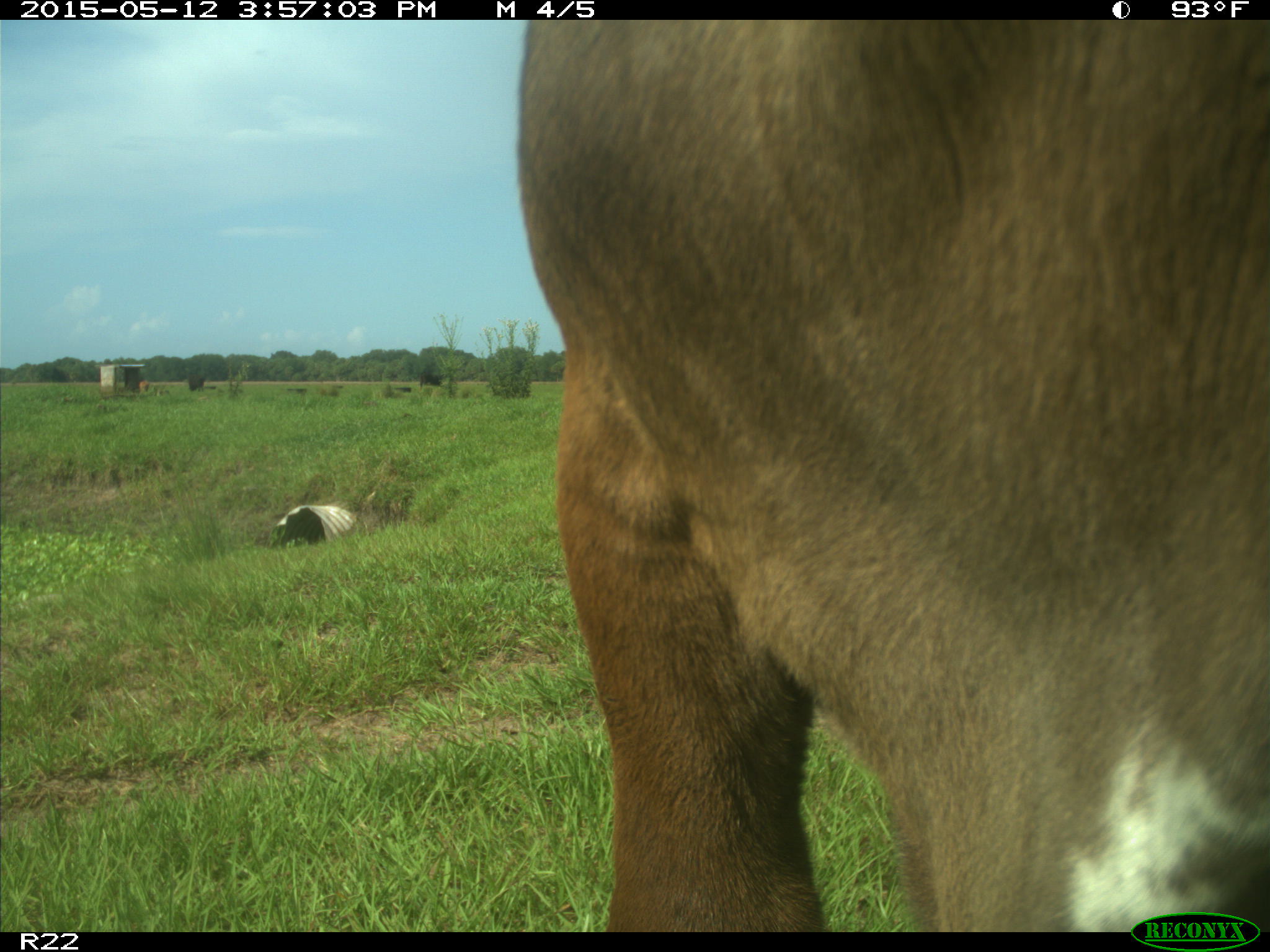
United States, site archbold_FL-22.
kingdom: Animalia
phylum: Chordata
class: Mammalia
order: Artiodactyla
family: Bovidae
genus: Bos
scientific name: Bos taurus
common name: domestic cow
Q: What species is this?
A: Bos taurus (domestic cow).